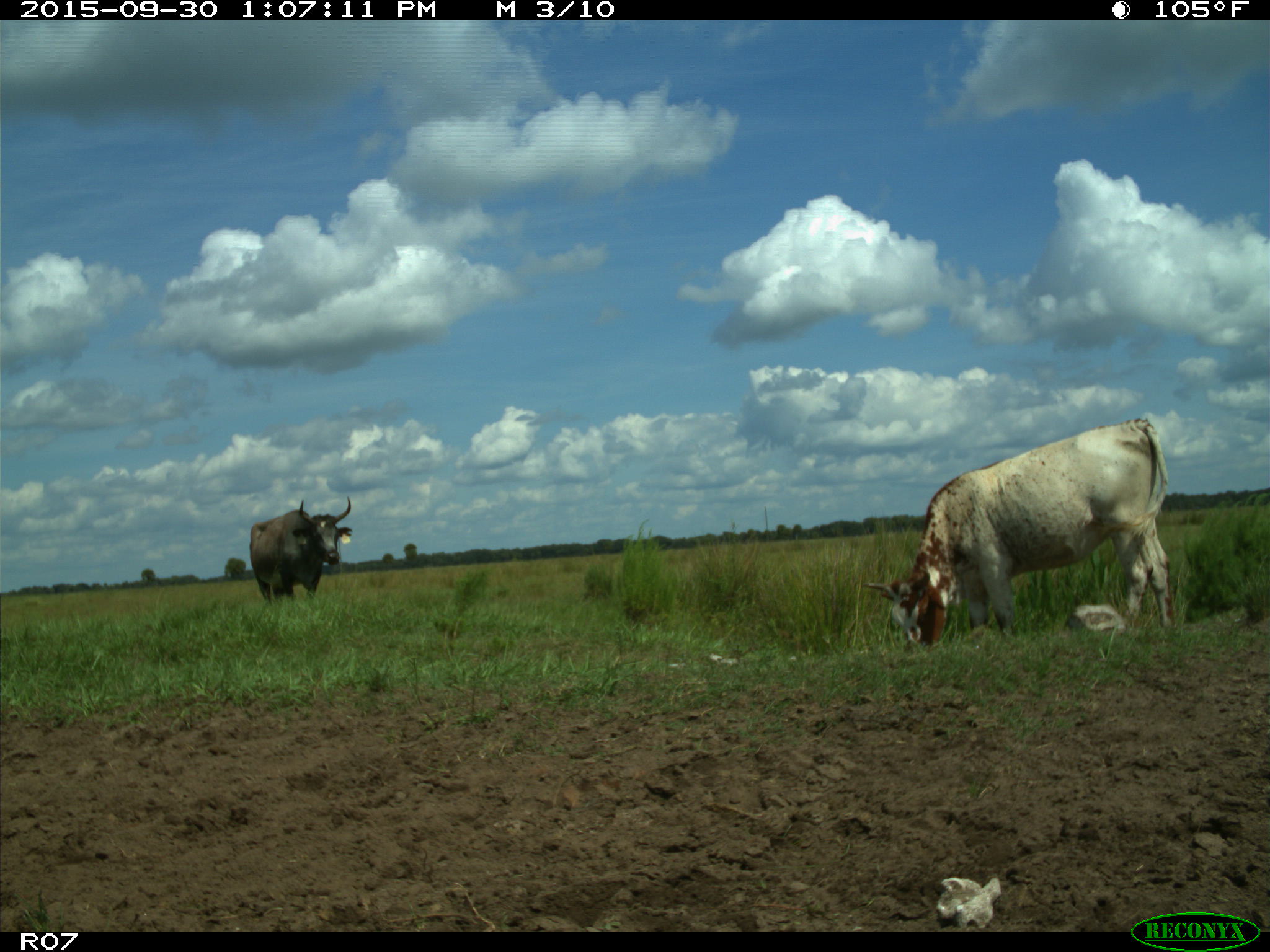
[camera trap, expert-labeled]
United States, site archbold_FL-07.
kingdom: Animalia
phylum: Chordata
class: Mammalia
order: Artiodactyla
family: Bovidae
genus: Bos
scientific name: Bos taurus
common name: domestic cow